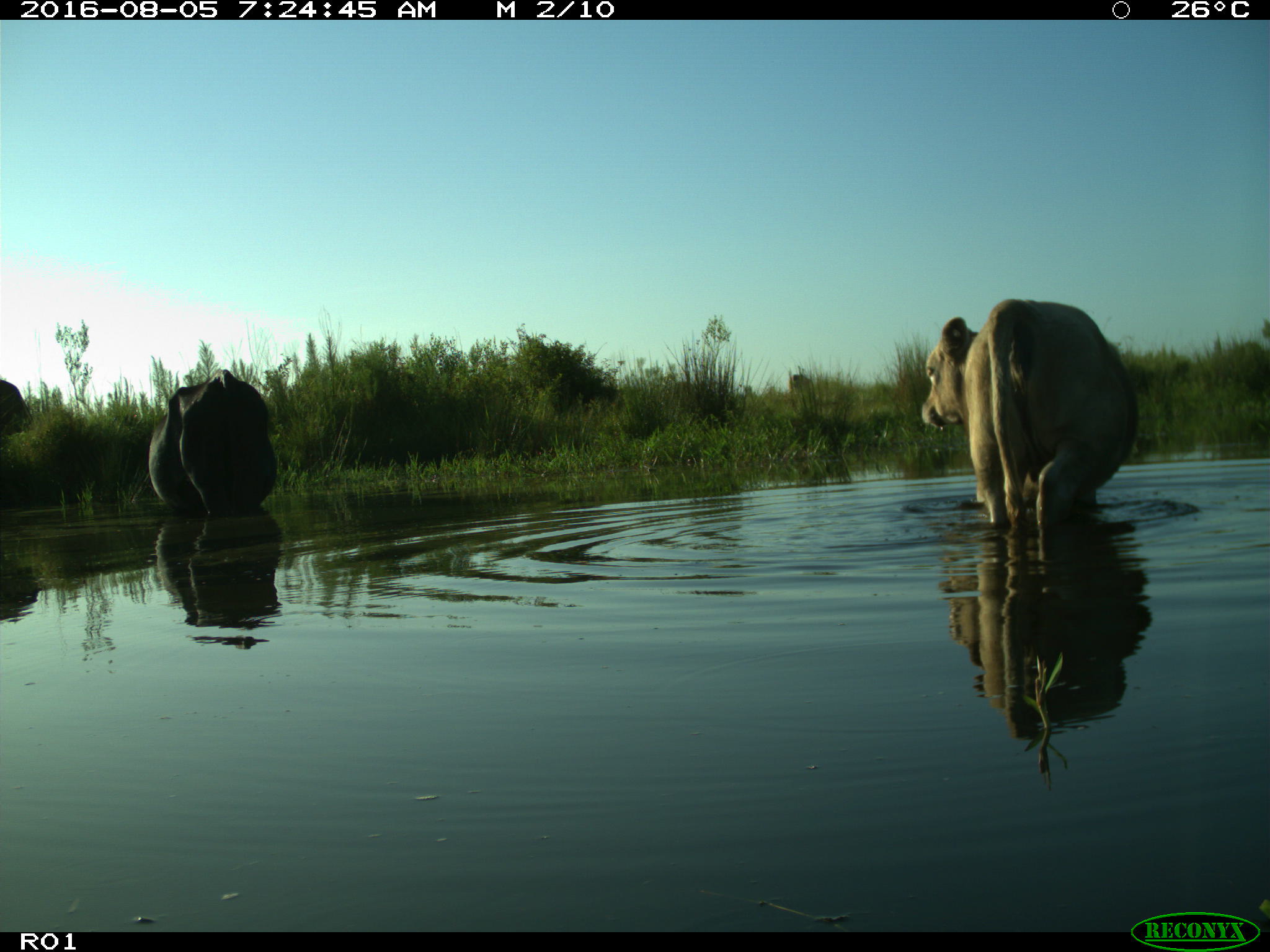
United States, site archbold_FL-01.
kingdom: Animalia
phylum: Chordata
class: Mammalia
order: Artiodactyla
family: Bovidae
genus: Bos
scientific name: Bos taurus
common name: domestic cow